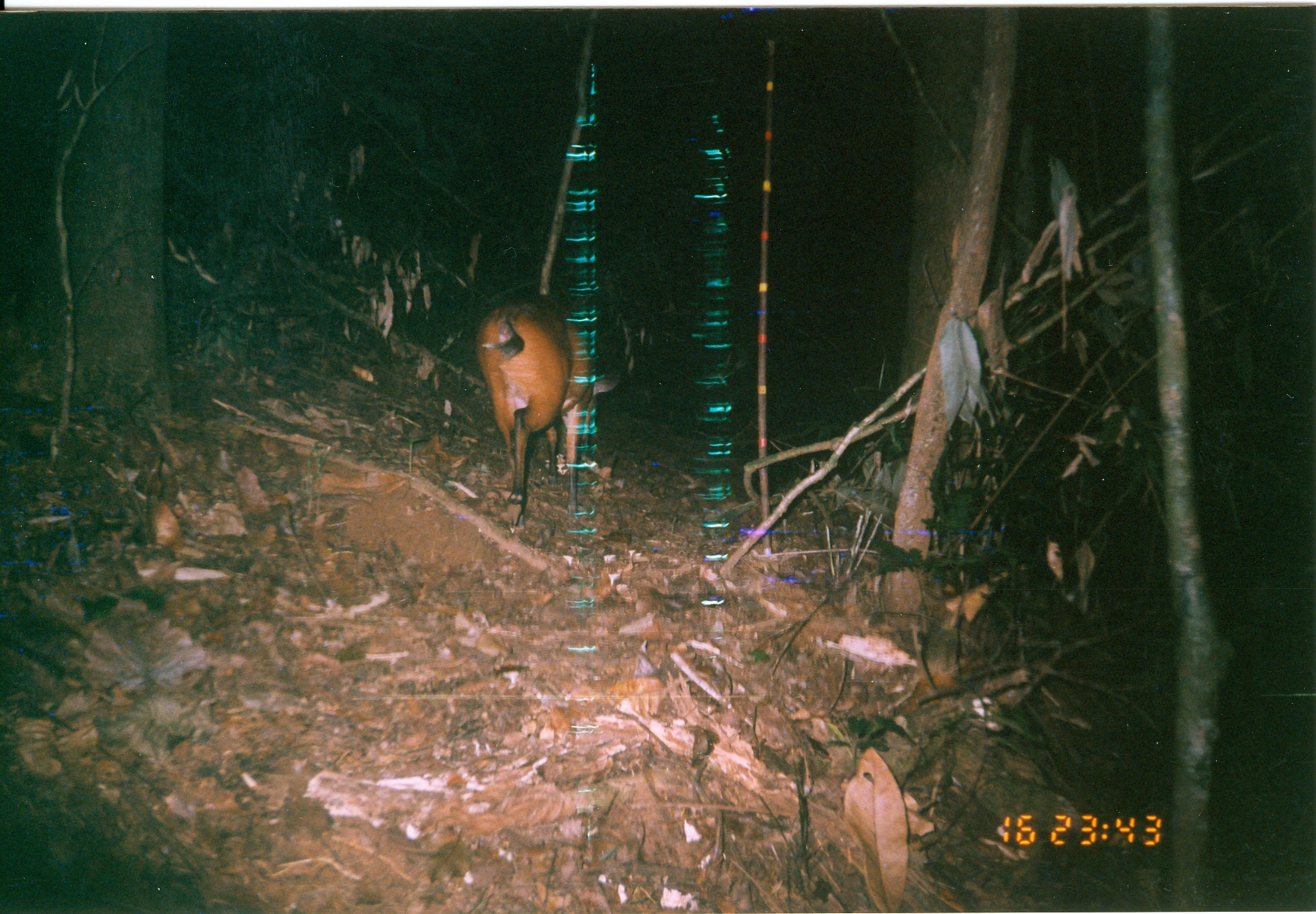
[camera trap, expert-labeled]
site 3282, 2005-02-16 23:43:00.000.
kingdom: Animalia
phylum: Chordata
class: Mammalia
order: Artiodactyla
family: Bovidae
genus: Cephalophus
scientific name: Cephalophus harveyi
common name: harvey's duiker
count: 1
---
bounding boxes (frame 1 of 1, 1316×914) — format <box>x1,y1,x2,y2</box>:
cephalophus harveyi: <box>470,284,618,528</box>